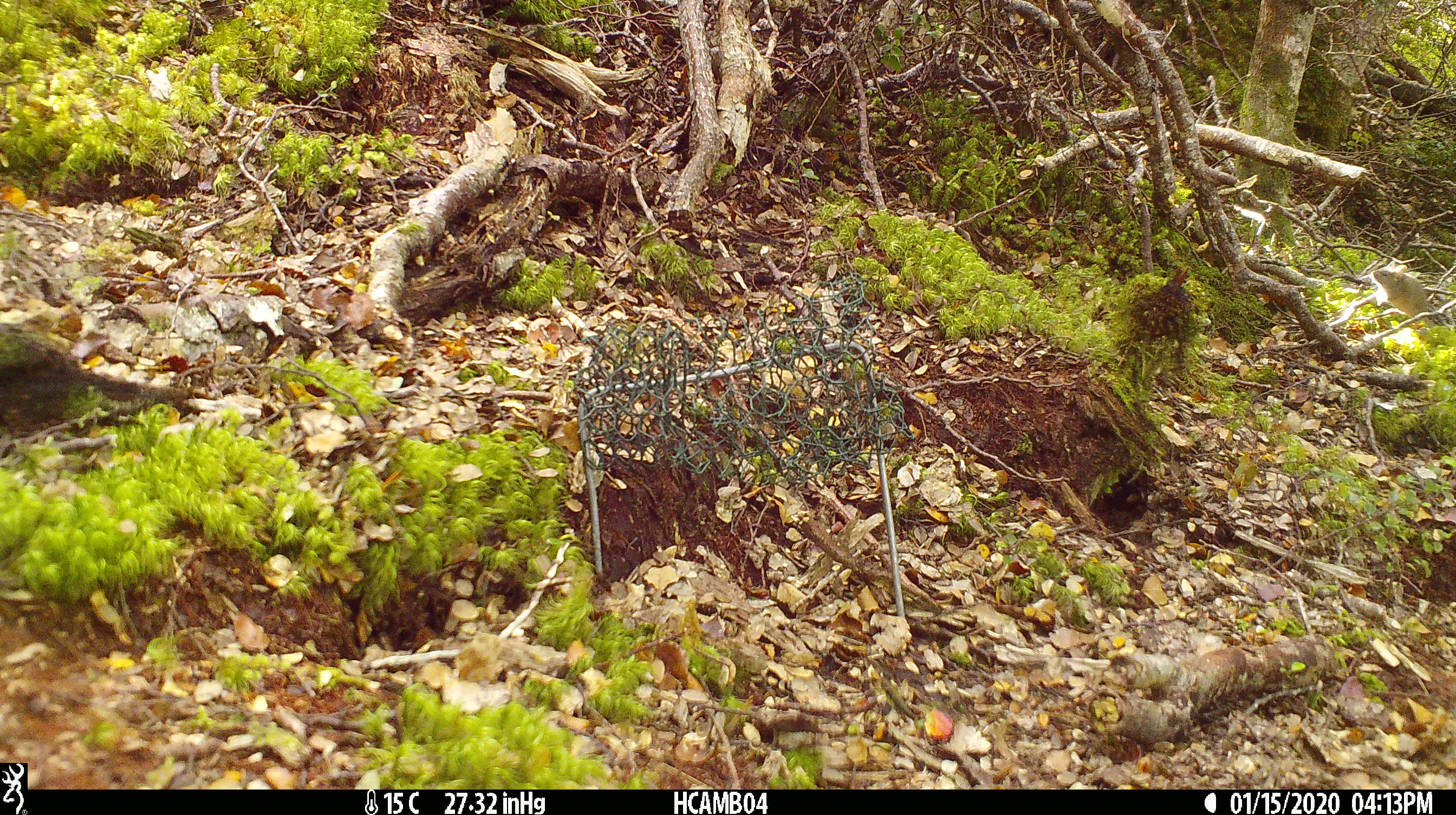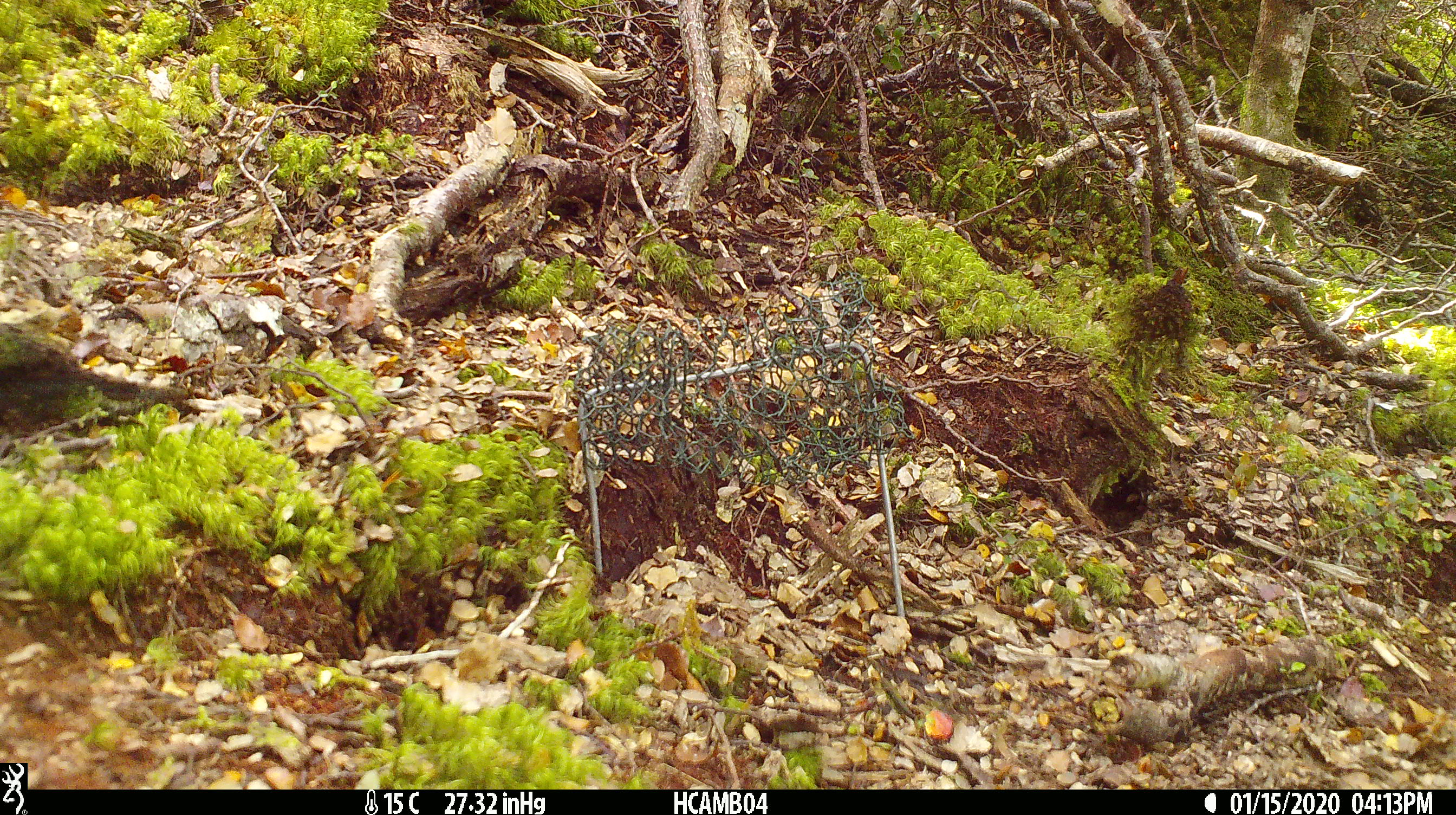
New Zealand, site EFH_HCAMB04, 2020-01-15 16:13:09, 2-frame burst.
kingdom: Animalia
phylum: Chordata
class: Mammalia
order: Rodentia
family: Muridae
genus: Mus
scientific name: Mus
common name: mouse